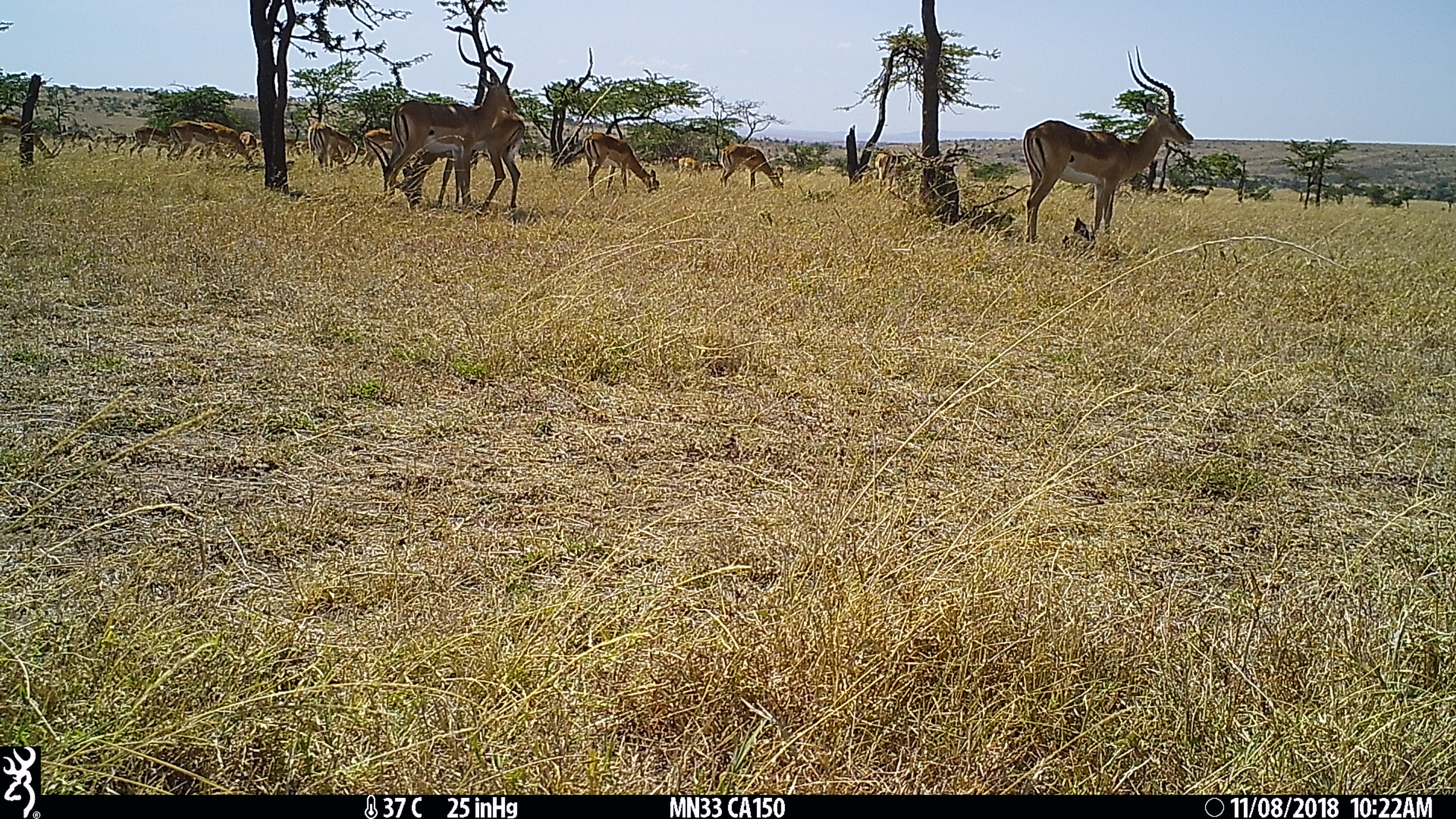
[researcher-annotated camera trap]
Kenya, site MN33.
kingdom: Animalia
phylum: Chordata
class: Mammalia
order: Artiodactyla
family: Bovidae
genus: Aepyceros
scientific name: Aepyceros melampus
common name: impala